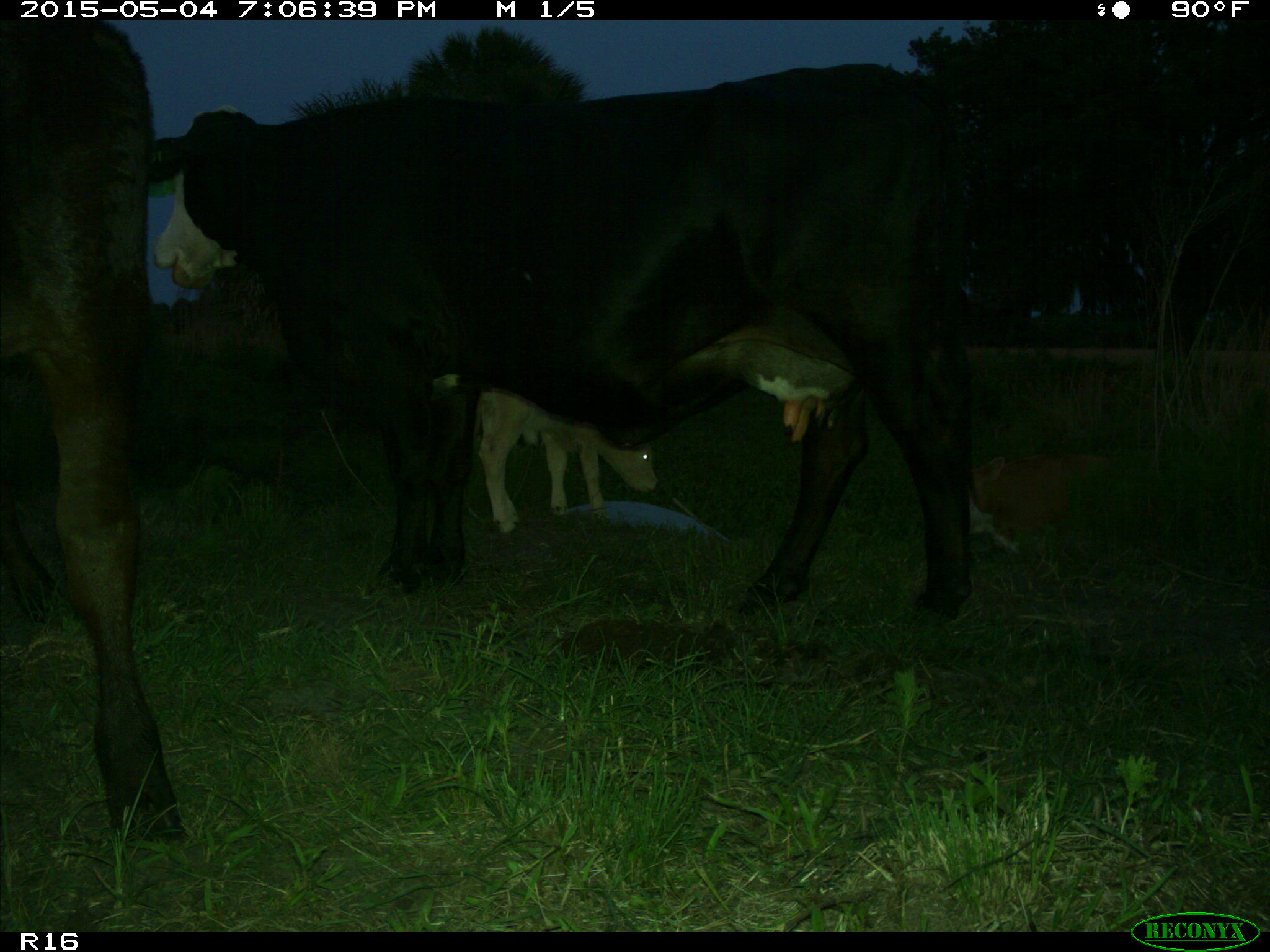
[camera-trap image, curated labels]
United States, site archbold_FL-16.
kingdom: Animalia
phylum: Chordata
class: Mammalia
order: Artiodactyla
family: Bovidae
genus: Bos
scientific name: Bos taurus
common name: domestic cow